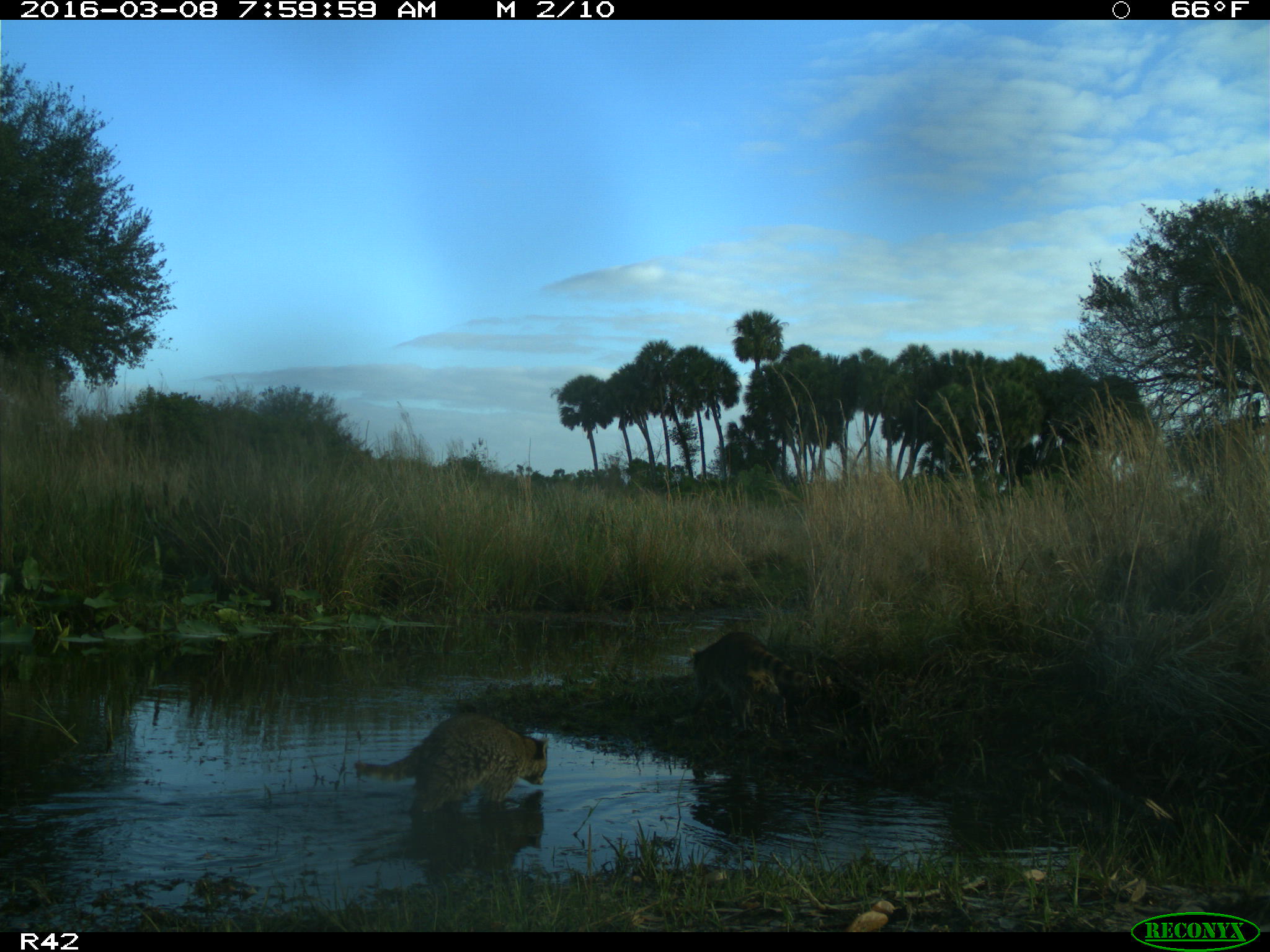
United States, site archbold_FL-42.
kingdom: Animalia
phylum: Chordata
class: Mammalia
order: Carnivora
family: Procyonidae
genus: Procyon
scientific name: Procyon lotor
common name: common raccoon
Procyon lotor (common raccoon).